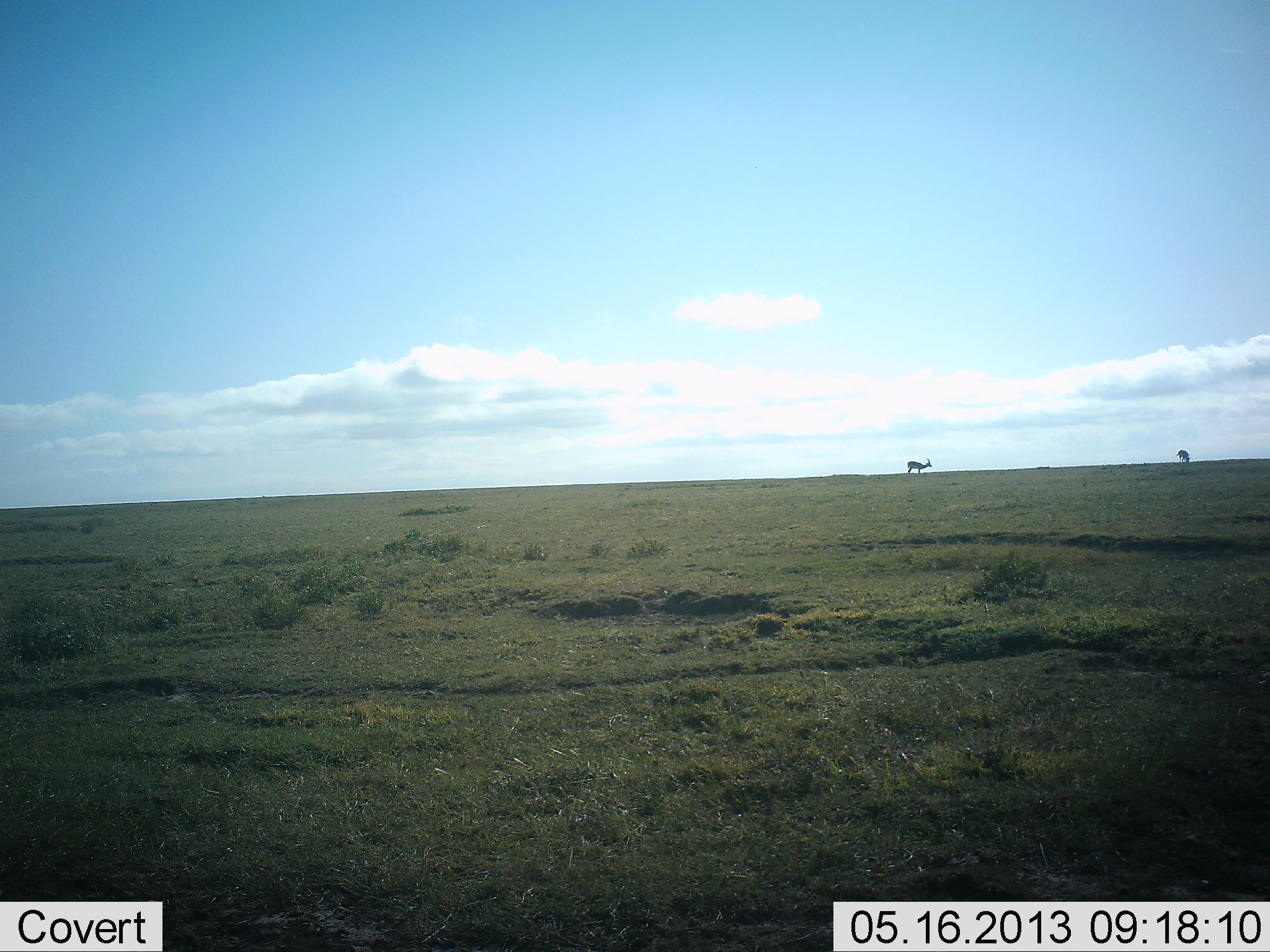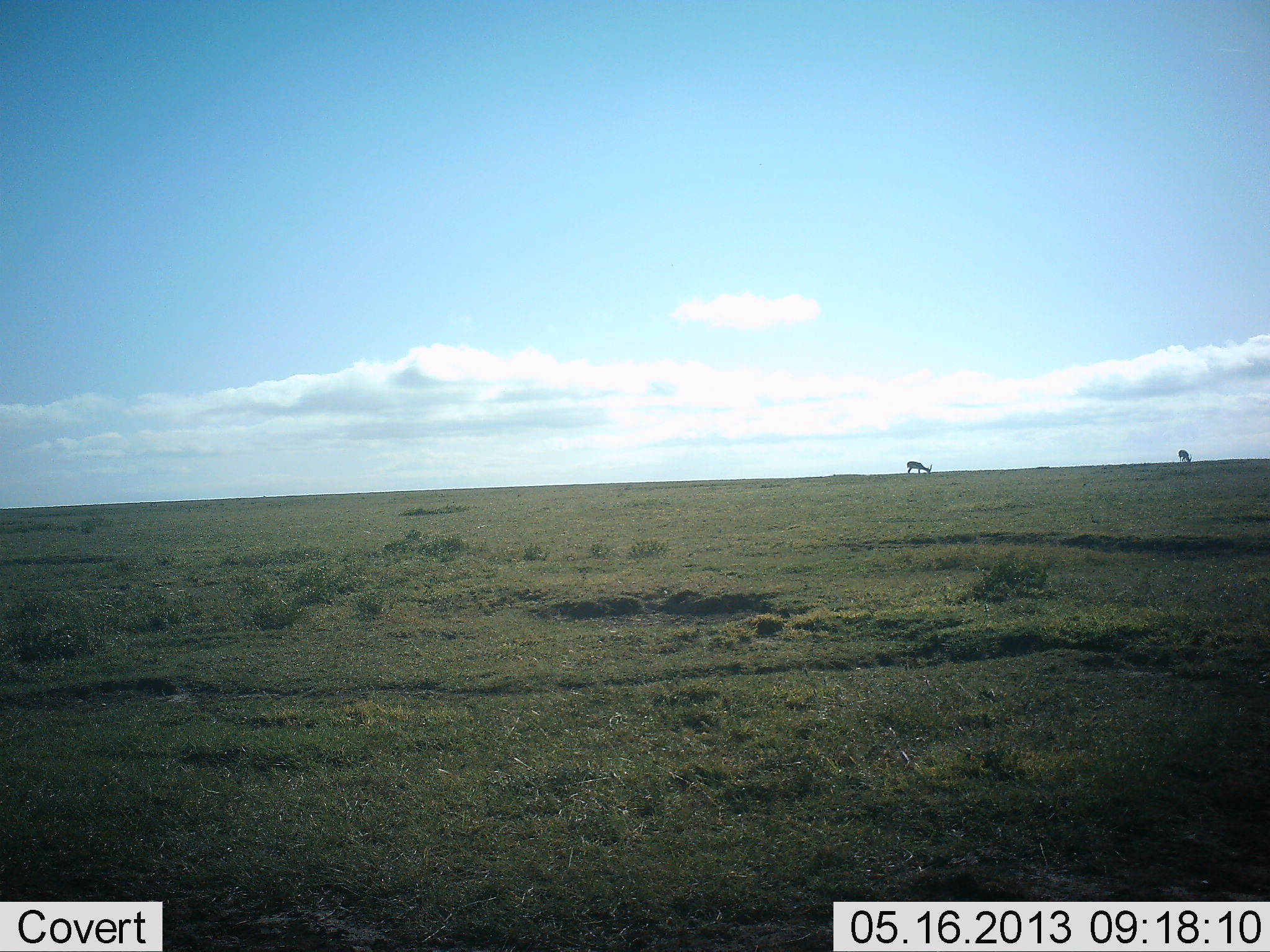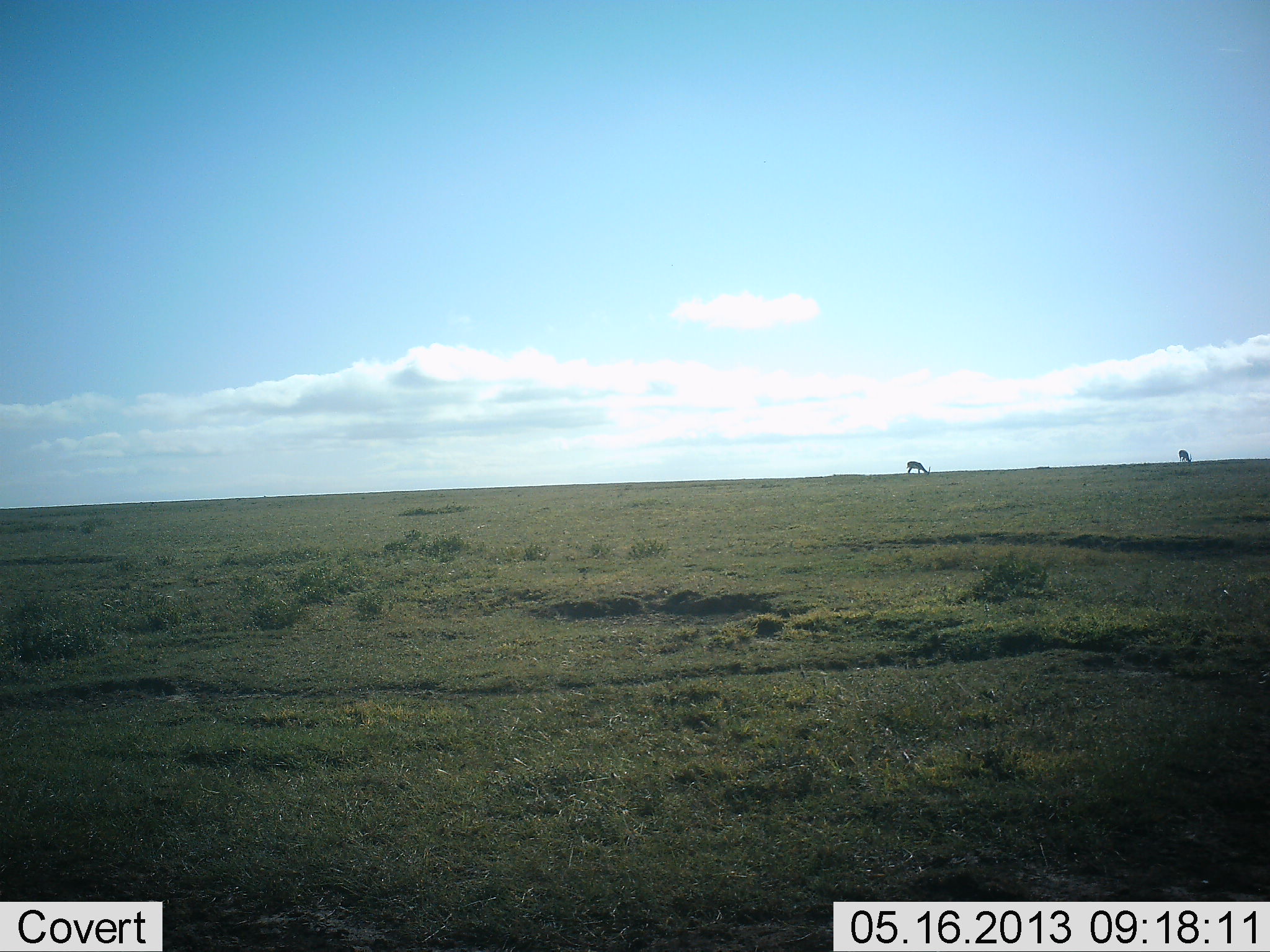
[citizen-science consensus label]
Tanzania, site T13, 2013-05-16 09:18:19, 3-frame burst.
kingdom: Animalia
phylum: Chordata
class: Mammalia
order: Artiodactyla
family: Bovidae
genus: Eudorcas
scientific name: Eudorcas thomsonii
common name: thomson's gazelle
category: gazellethomsons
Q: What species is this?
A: Gazellethomsons (thomson's gazelle) (Eudorcas thomsonii).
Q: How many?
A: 2.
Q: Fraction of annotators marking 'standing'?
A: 40%.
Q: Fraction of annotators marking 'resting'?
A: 0%.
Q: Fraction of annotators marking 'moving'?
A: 20%.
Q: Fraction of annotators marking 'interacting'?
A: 0%.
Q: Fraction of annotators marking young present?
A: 0%.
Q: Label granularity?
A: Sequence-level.